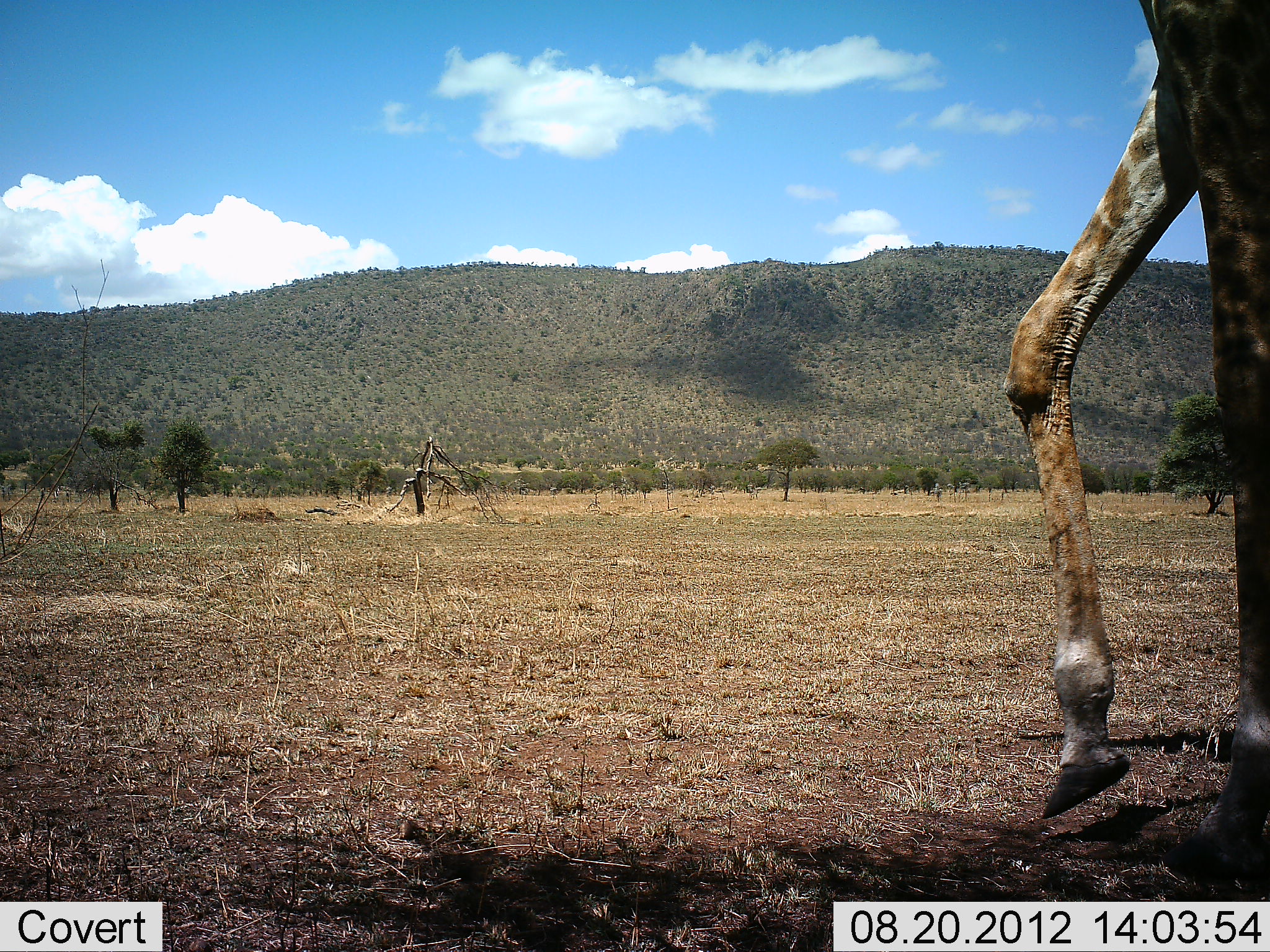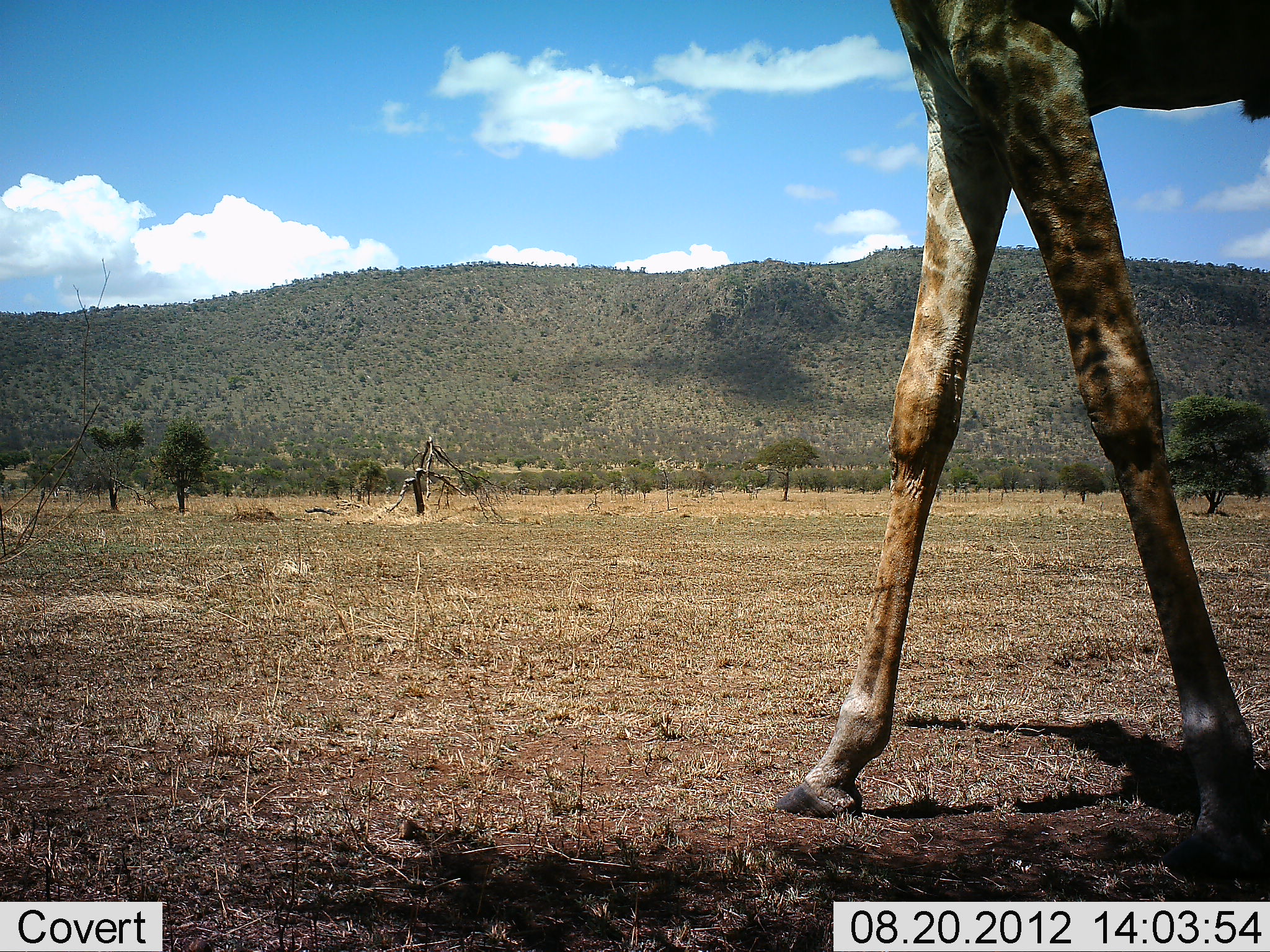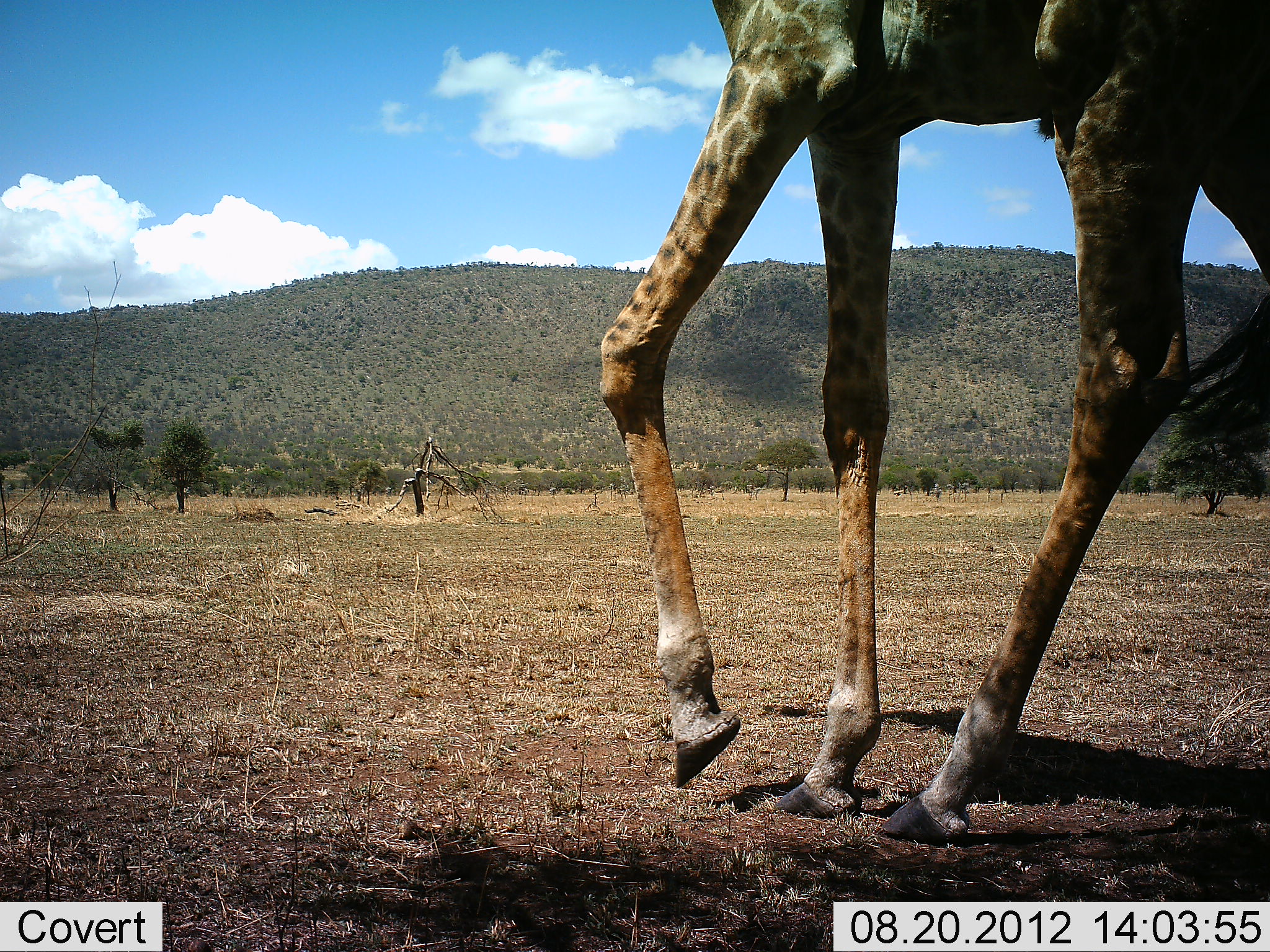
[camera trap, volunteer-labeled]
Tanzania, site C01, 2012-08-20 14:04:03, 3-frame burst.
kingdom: Animalia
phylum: Chordata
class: Mammalia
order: Artiodactyla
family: Giraffidae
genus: Giraffa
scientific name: Giraffa camelopardalis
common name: giraffe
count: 1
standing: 10%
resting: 0%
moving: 90%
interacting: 0%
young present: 0%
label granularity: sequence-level